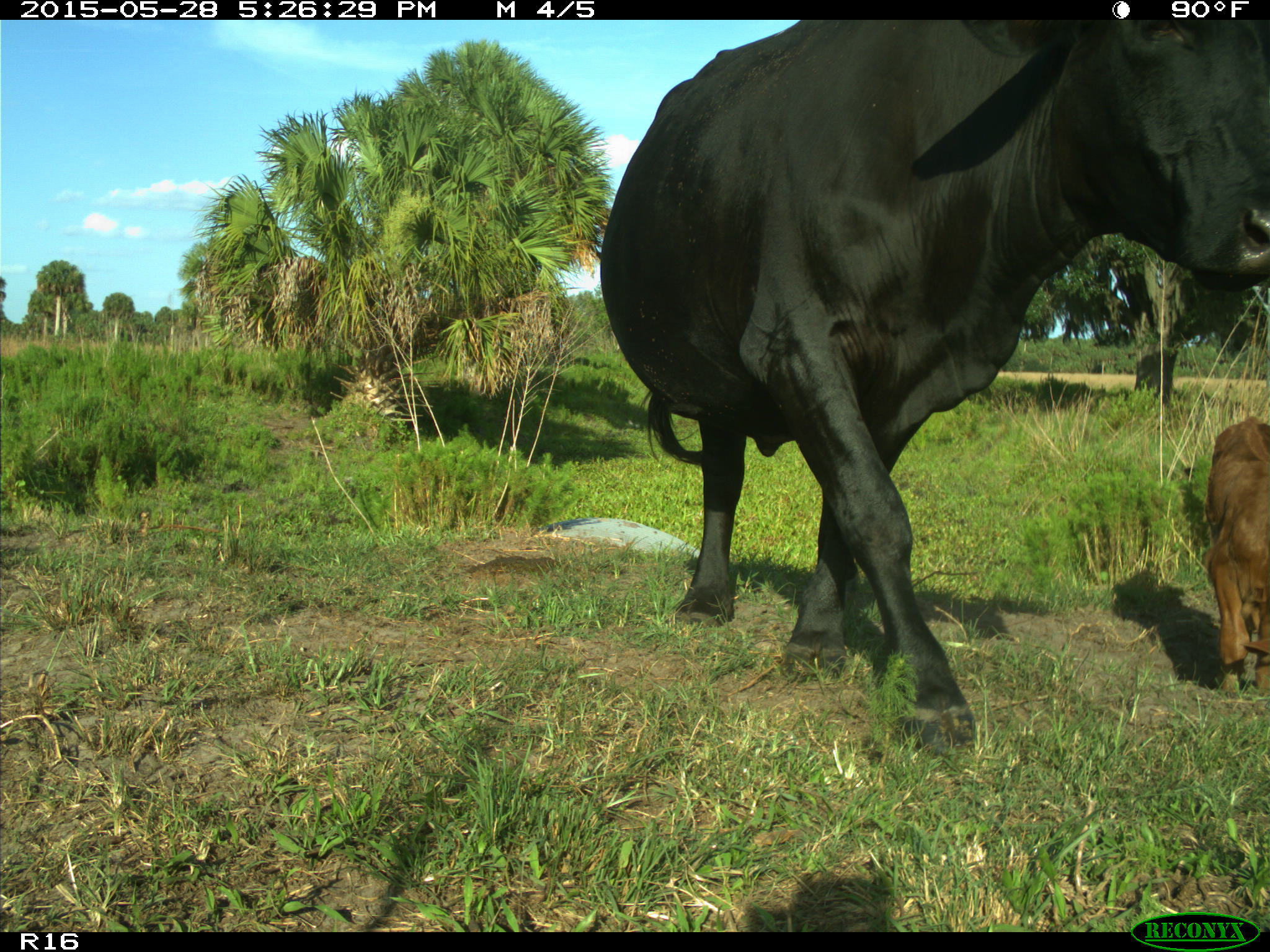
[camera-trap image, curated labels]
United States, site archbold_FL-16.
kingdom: Animalia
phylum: Chordata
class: Mammalia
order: Artiodactyla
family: Bovidae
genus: Bos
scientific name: Bos taurus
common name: domestic cow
Bos taurus (domestic cow).